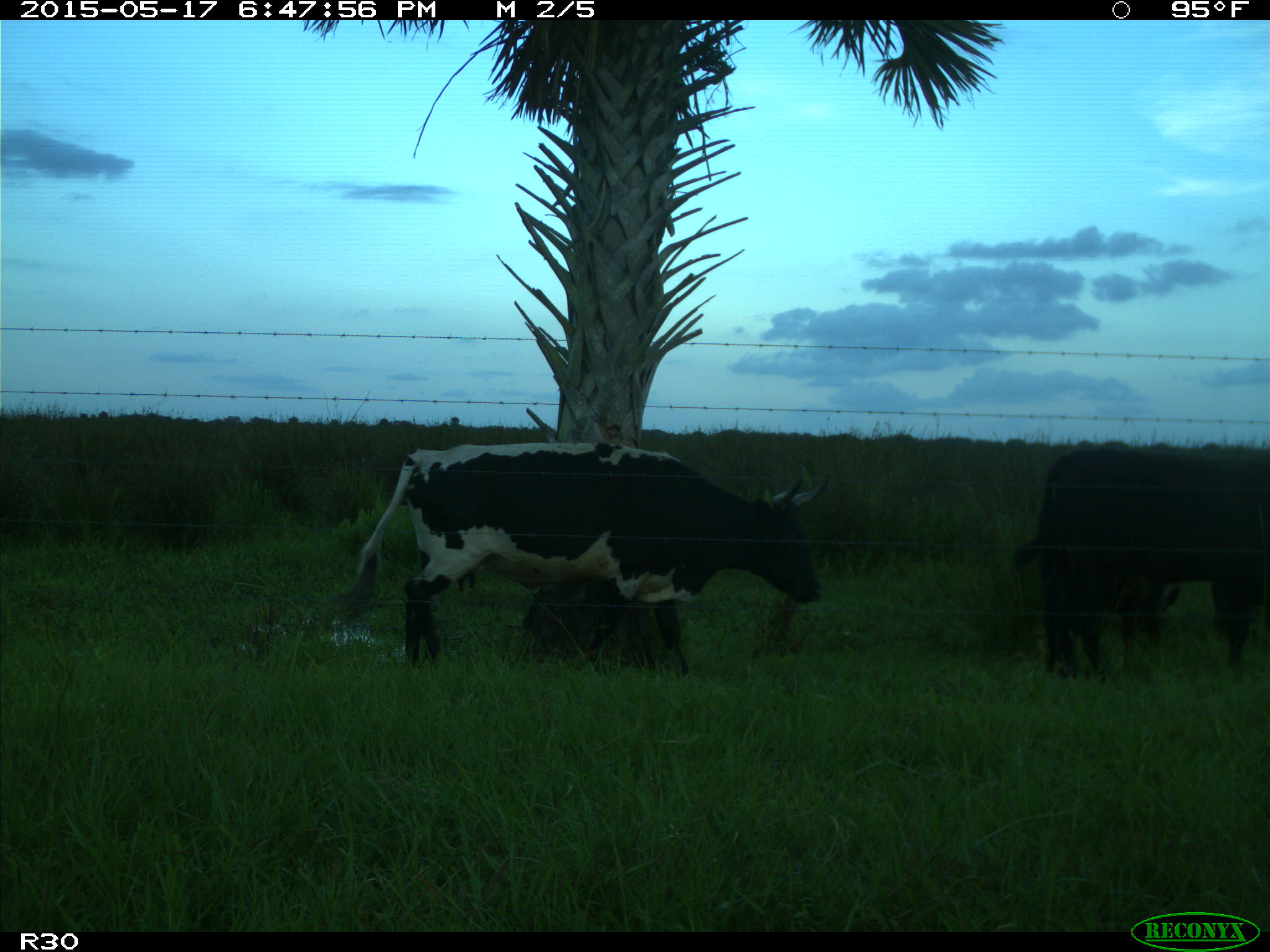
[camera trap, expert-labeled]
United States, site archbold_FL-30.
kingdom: Animalia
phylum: Chordata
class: Mammalia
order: Artiodactyla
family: Bovidae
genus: Bos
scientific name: Bos taurus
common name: domestic cow